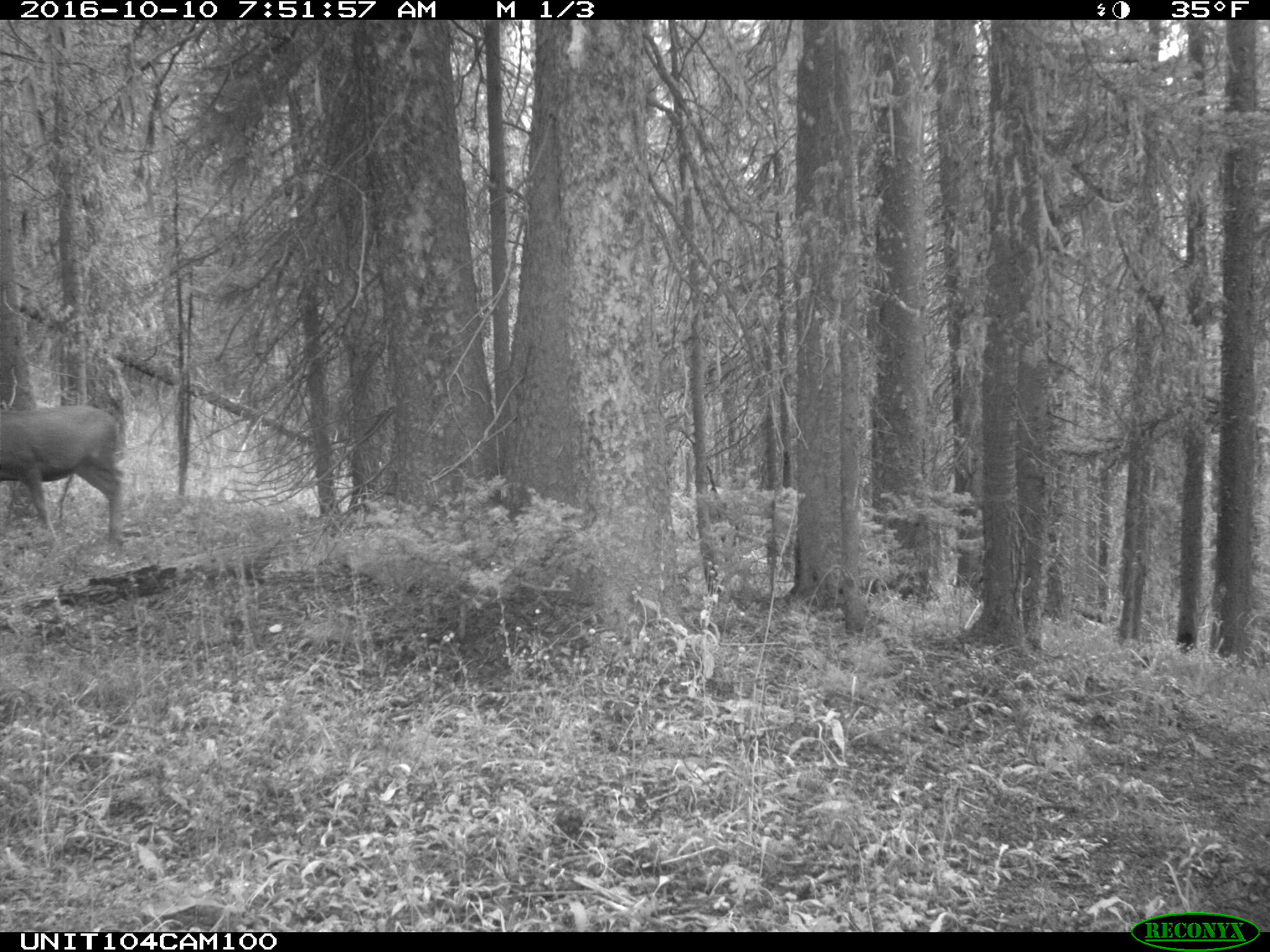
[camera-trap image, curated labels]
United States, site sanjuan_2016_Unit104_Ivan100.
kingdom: Animalia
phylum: Chordata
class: Mammalia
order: Artiodactyla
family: Cervidae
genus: Odocoileus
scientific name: Odocoileus hemionus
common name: mule deer